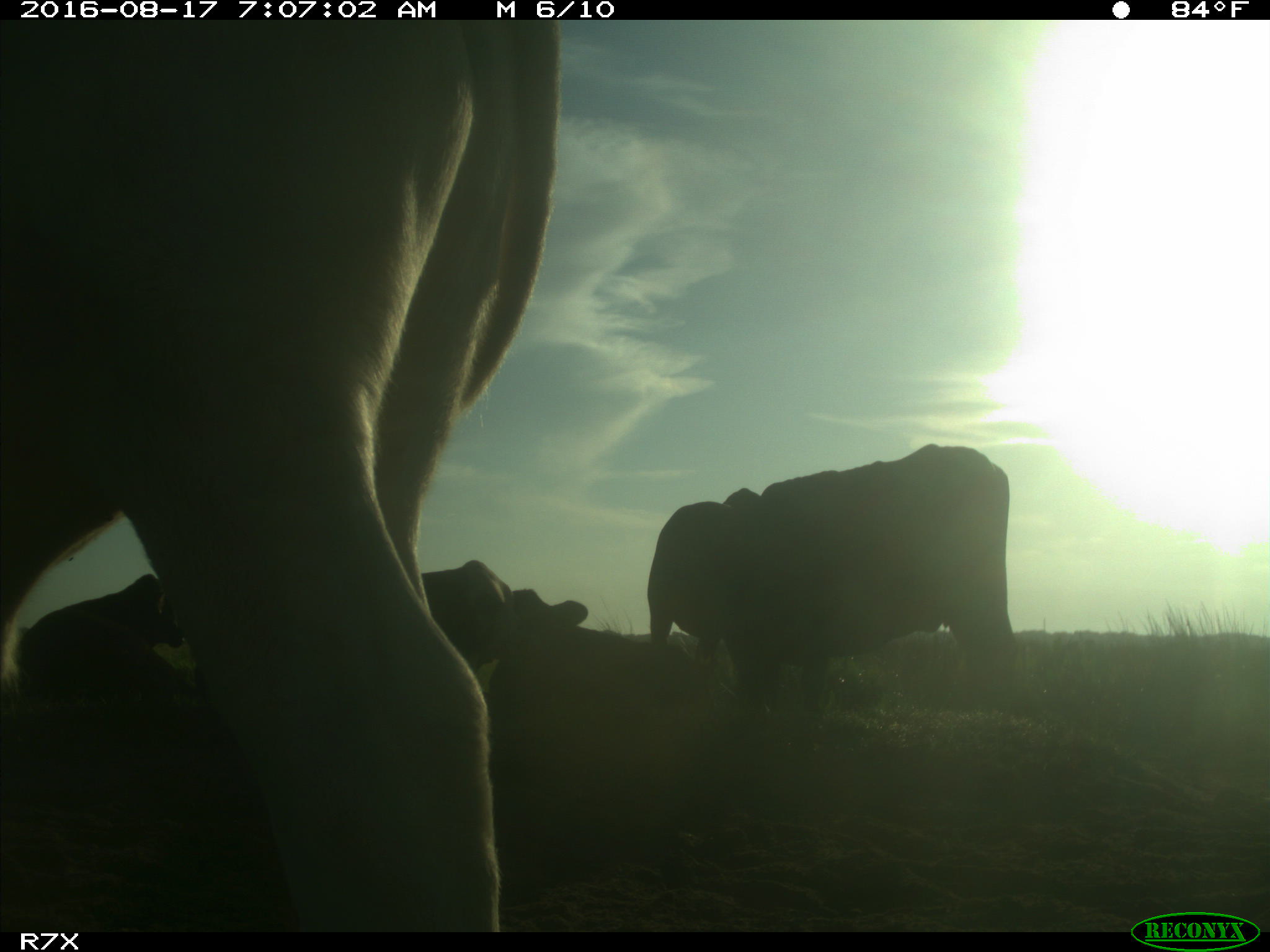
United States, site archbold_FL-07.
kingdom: Animalia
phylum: Chordata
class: Mammalia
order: Artiodactyla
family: Bovidae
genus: Bos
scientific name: Bos taurus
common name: domestic cow